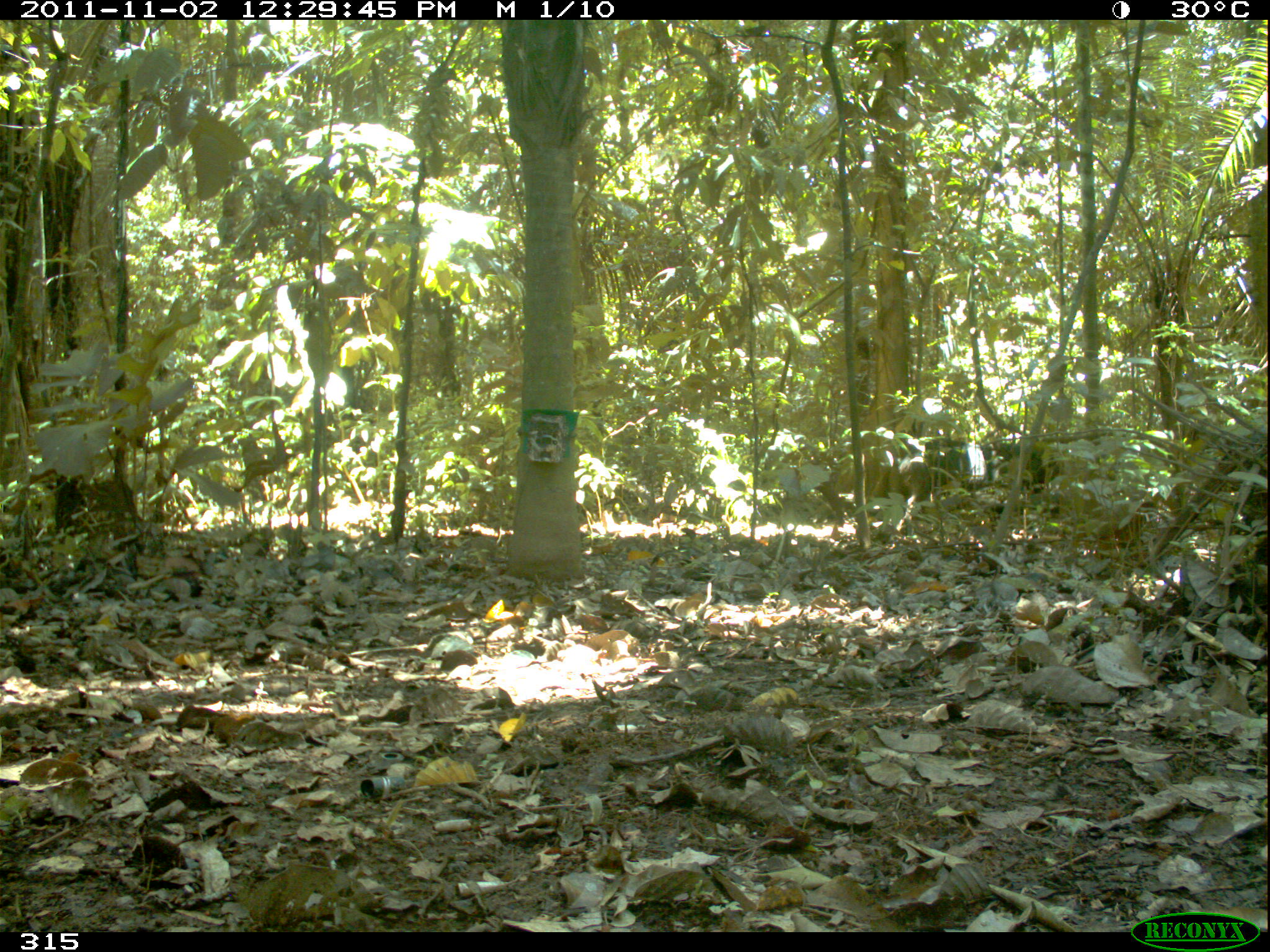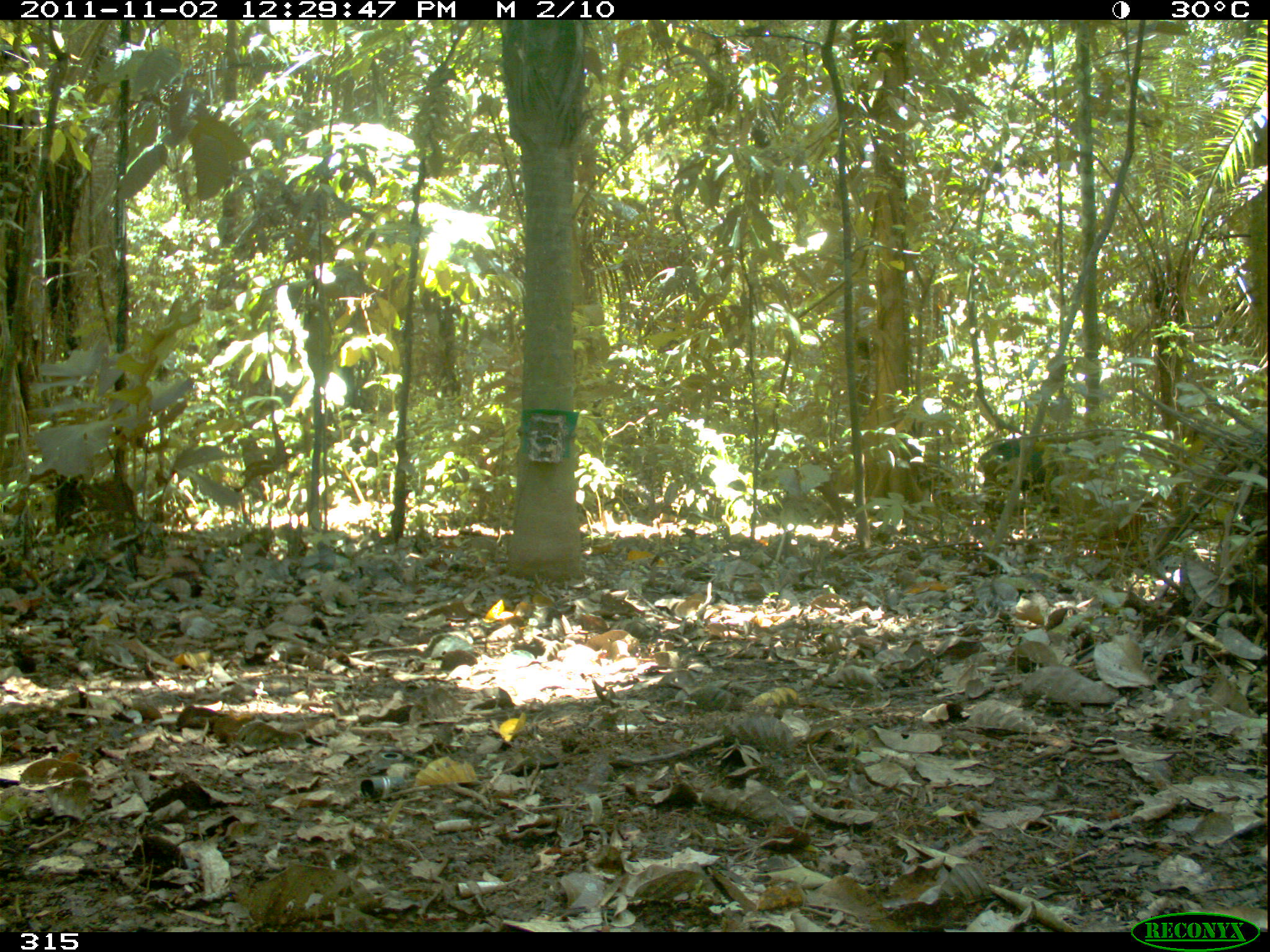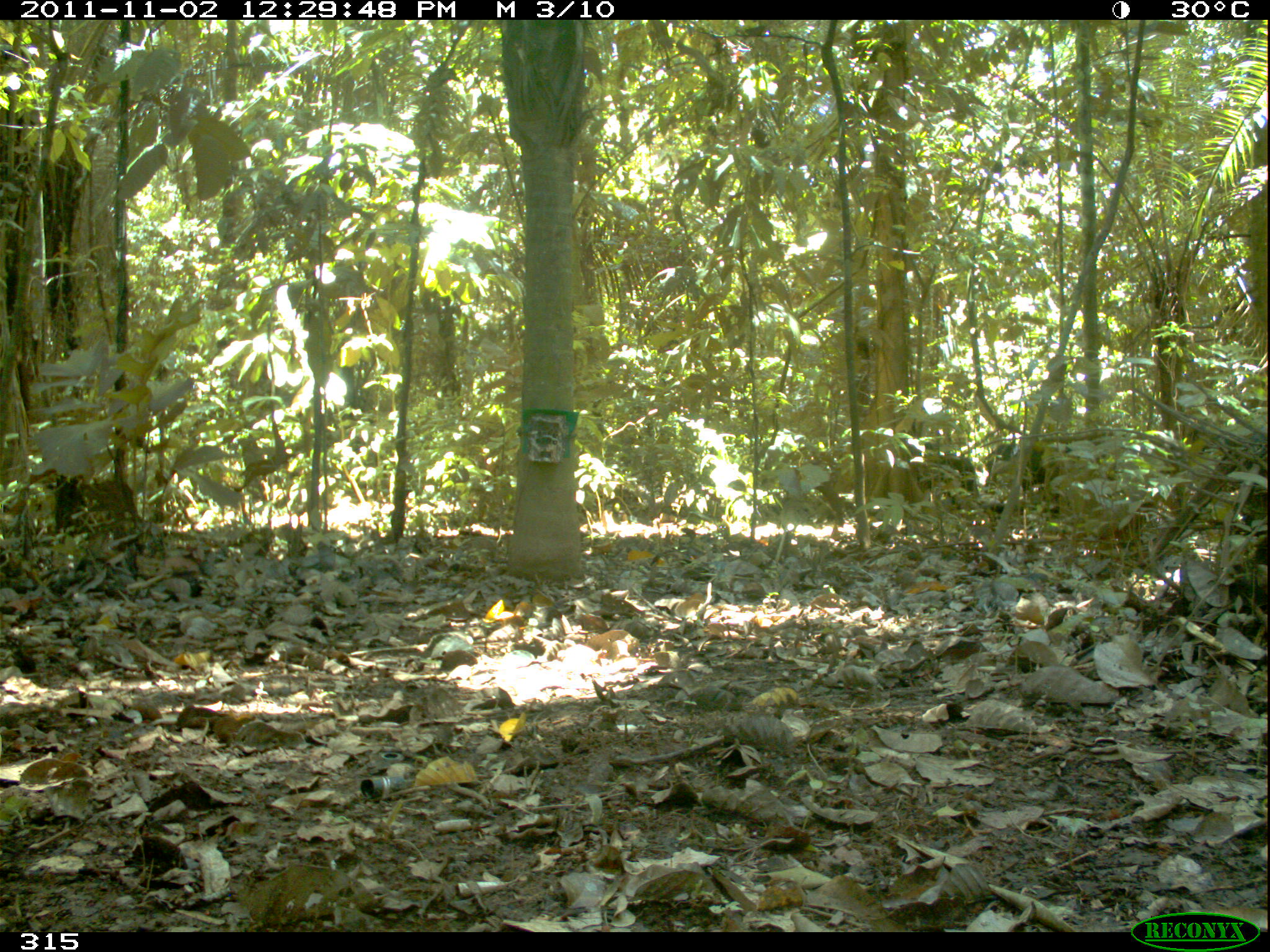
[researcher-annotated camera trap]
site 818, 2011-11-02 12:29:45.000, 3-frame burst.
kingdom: Animalia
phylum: Chordata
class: Mammalia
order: Artiodactyla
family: Tayassuidae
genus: Tayassu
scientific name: Tayassu pecari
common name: white-lipped peccary